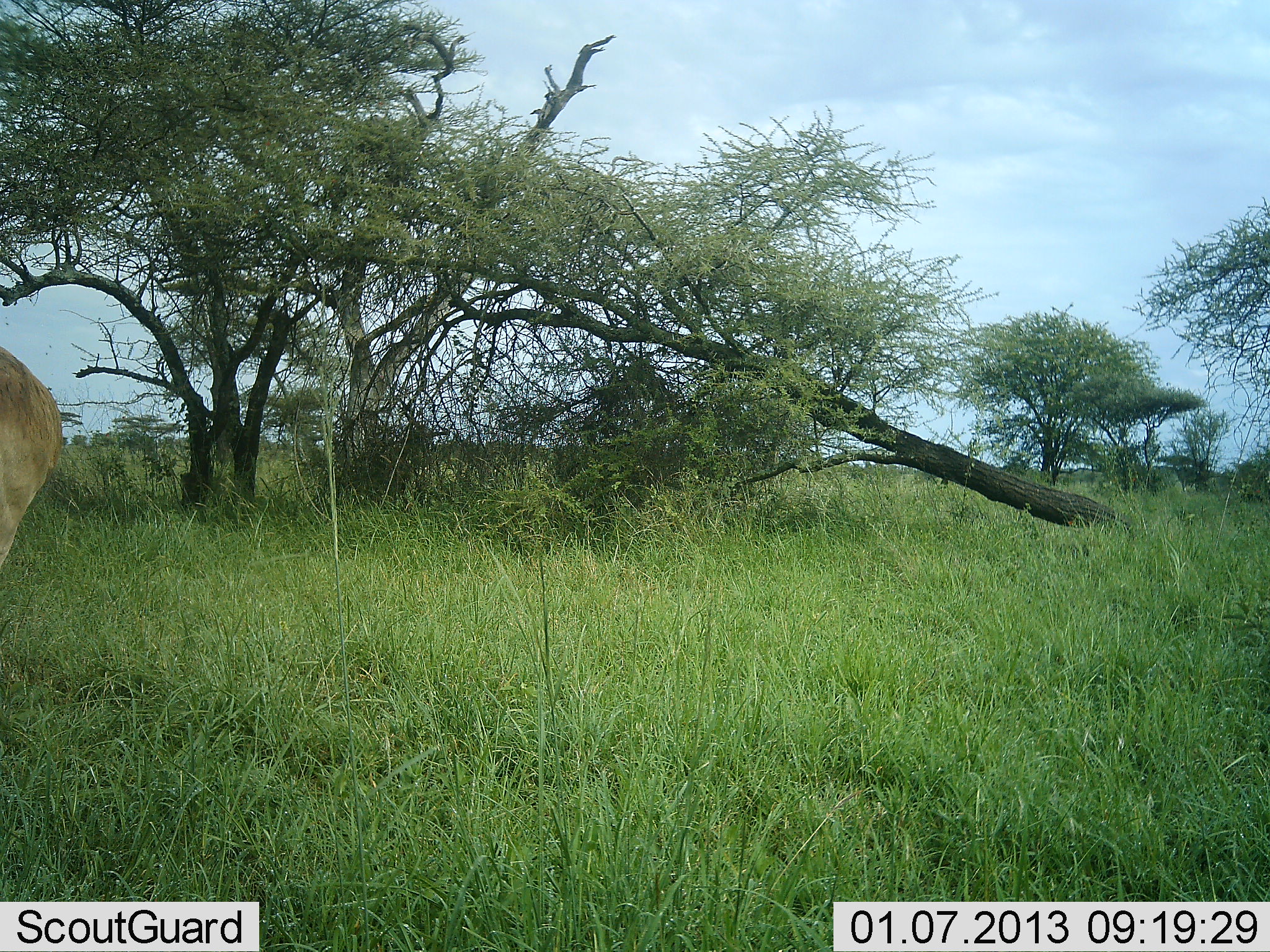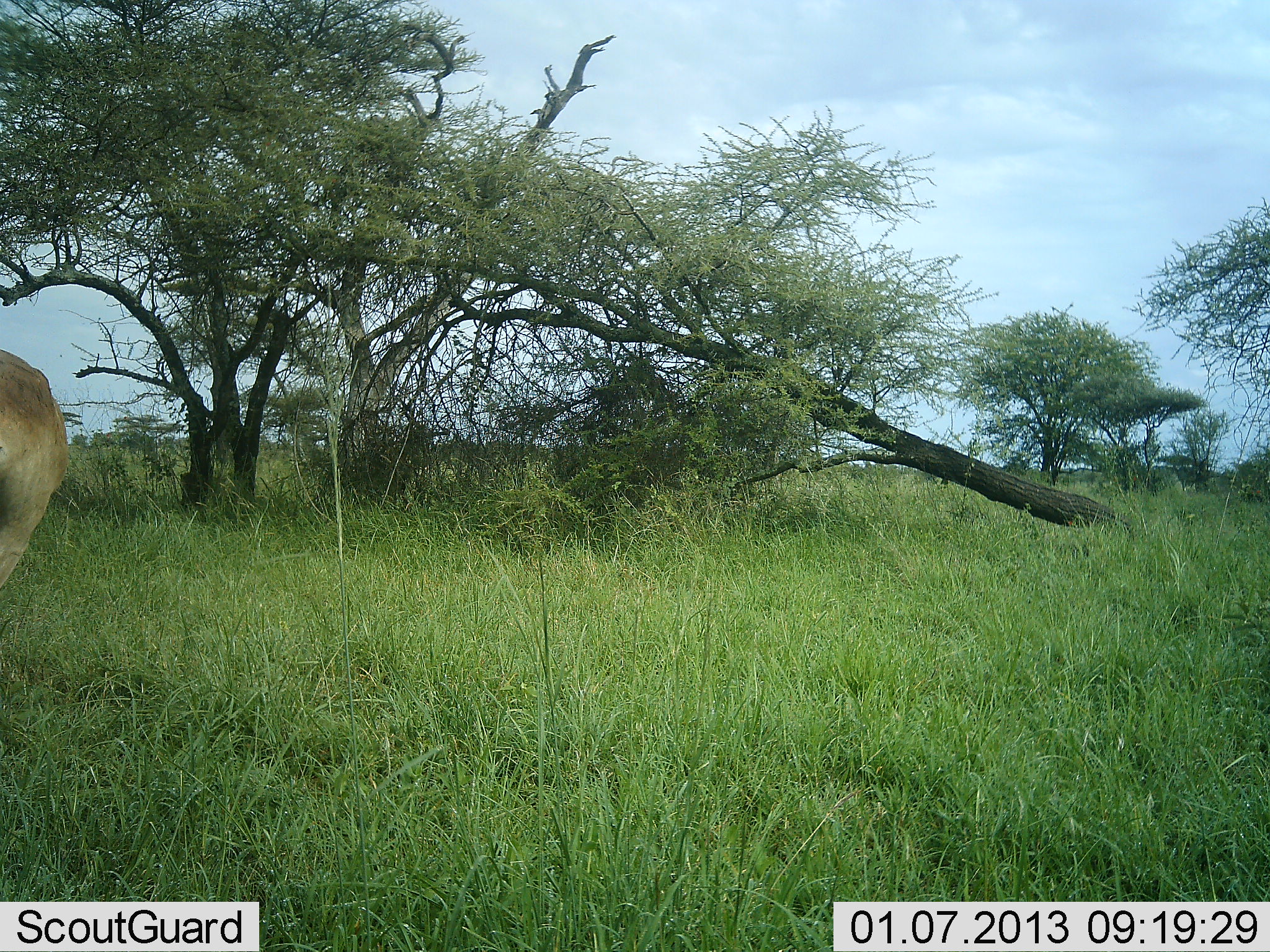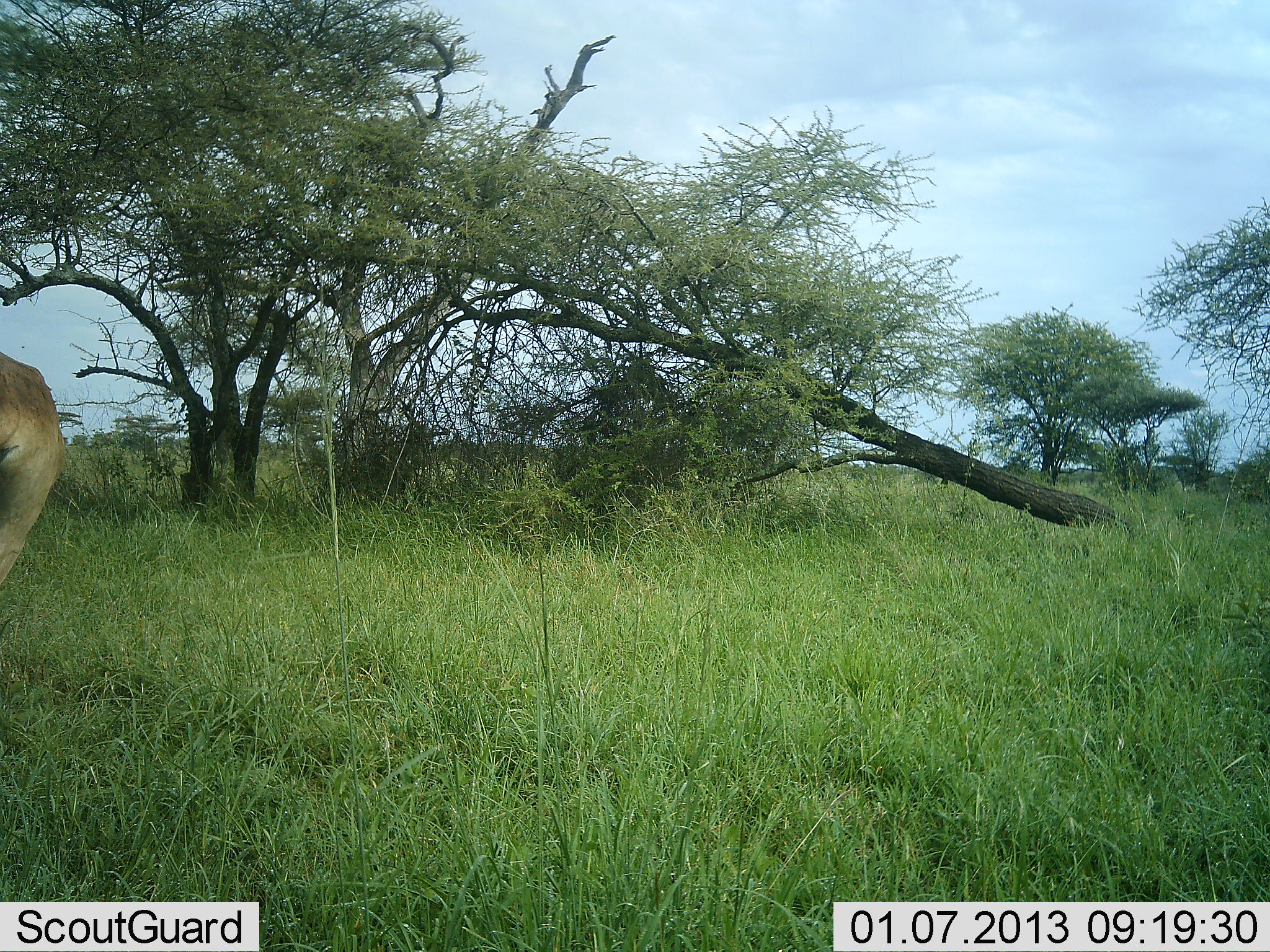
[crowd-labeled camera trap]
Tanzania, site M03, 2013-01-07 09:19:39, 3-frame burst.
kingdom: Animalia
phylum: Chordata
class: Mammalia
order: Artiodactyla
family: Bovidae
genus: Alcelaphus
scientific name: Alcelaphus buselaphus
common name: hartebeest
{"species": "hartebeest (Alcelaphus buselaphus)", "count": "1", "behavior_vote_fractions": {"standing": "86%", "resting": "0%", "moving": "14%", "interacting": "0%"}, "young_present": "0%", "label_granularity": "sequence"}